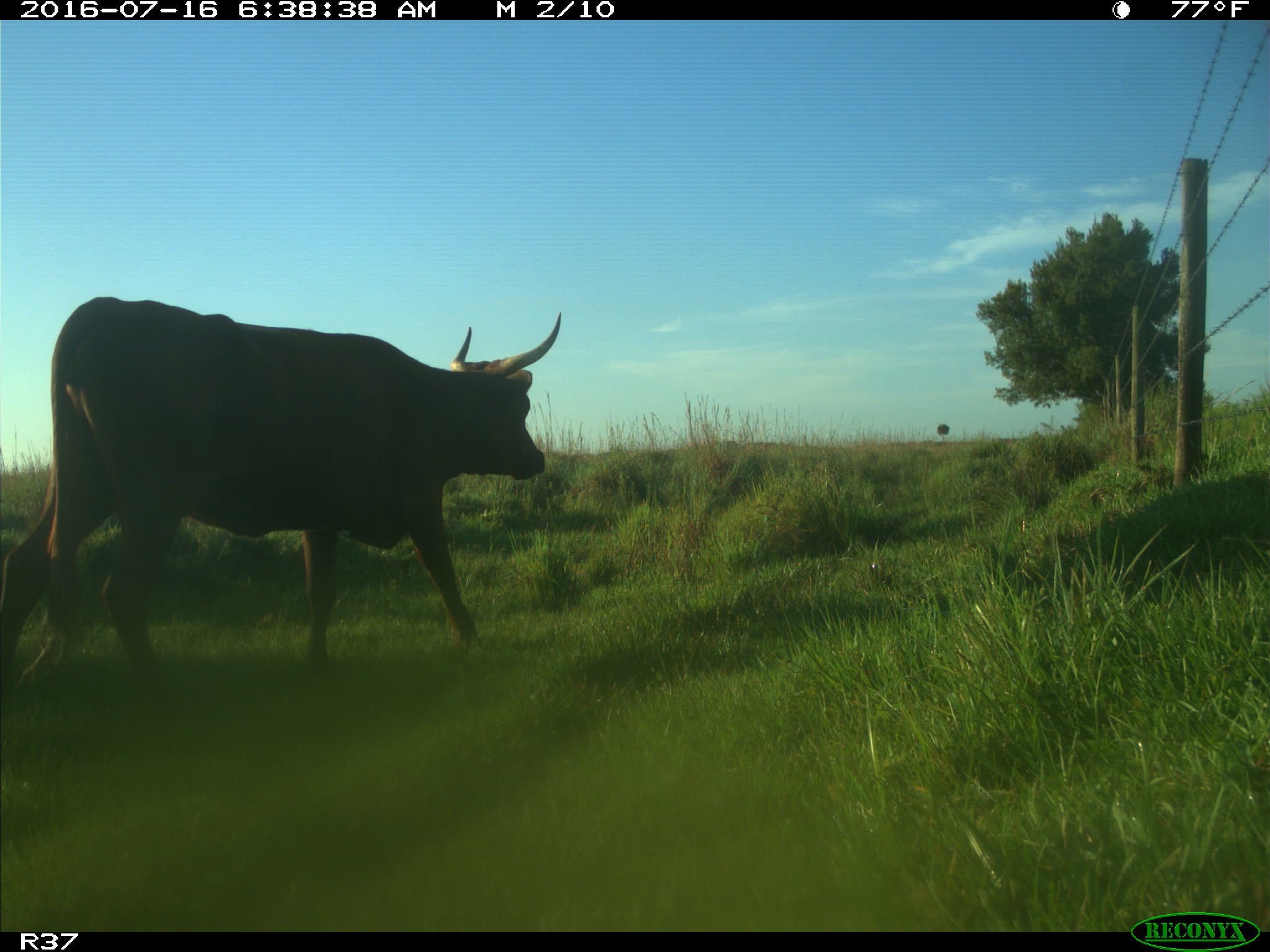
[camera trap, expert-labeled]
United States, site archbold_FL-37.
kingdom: Animalia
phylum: Chordata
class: Mammalia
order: Artiodactyla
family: Bovidae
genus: Bos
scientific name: Bos taurus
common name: domestic cow